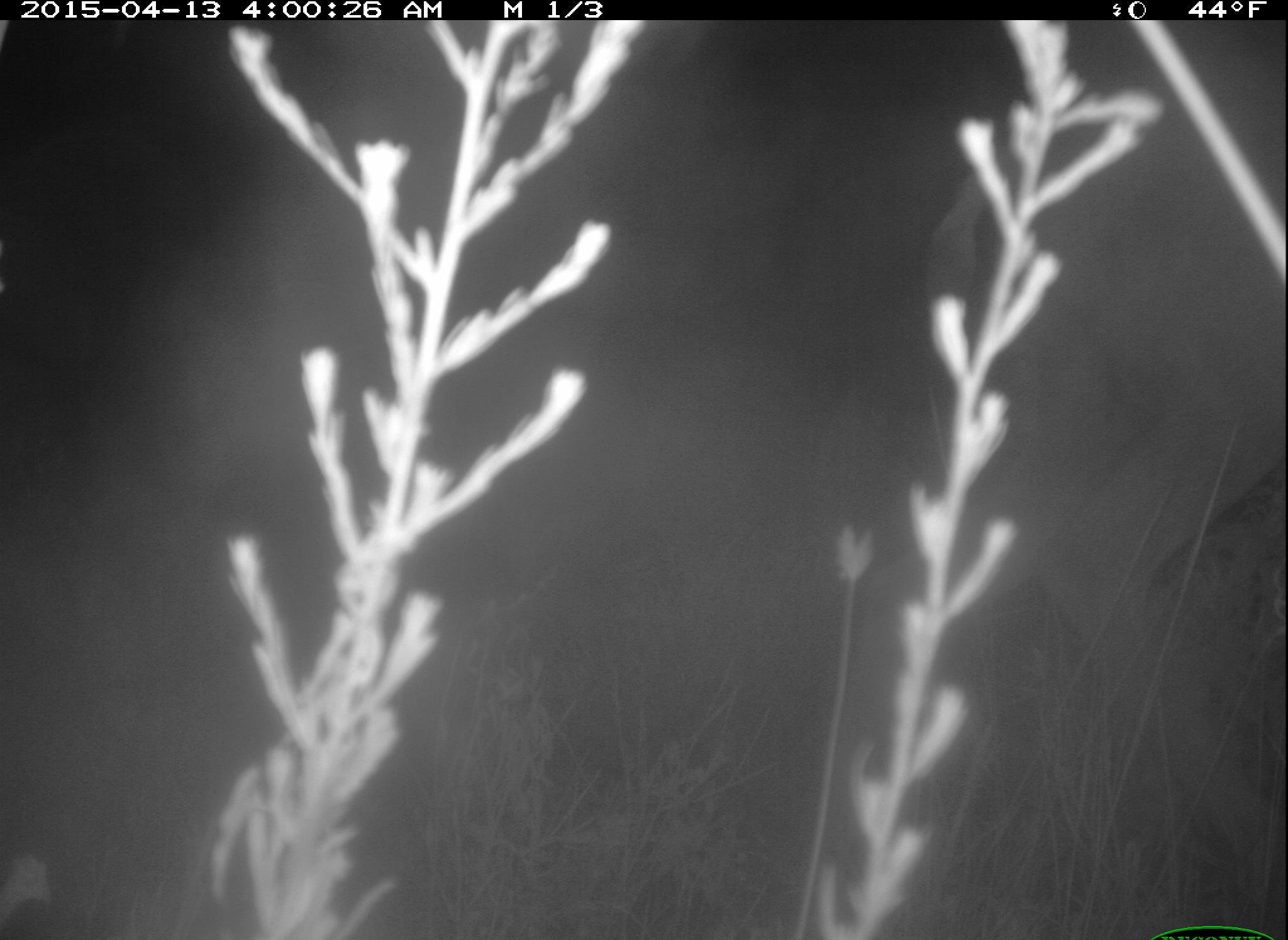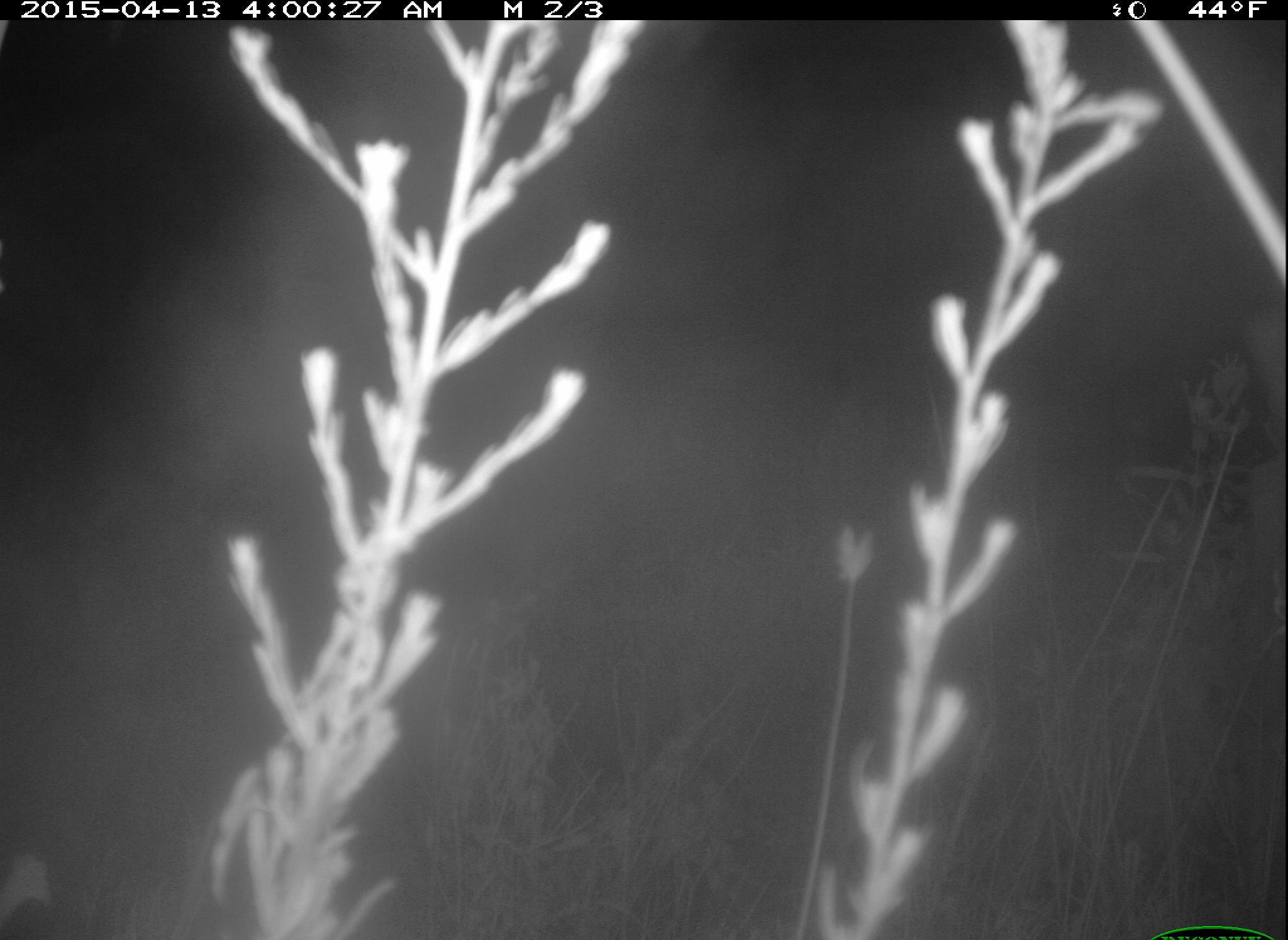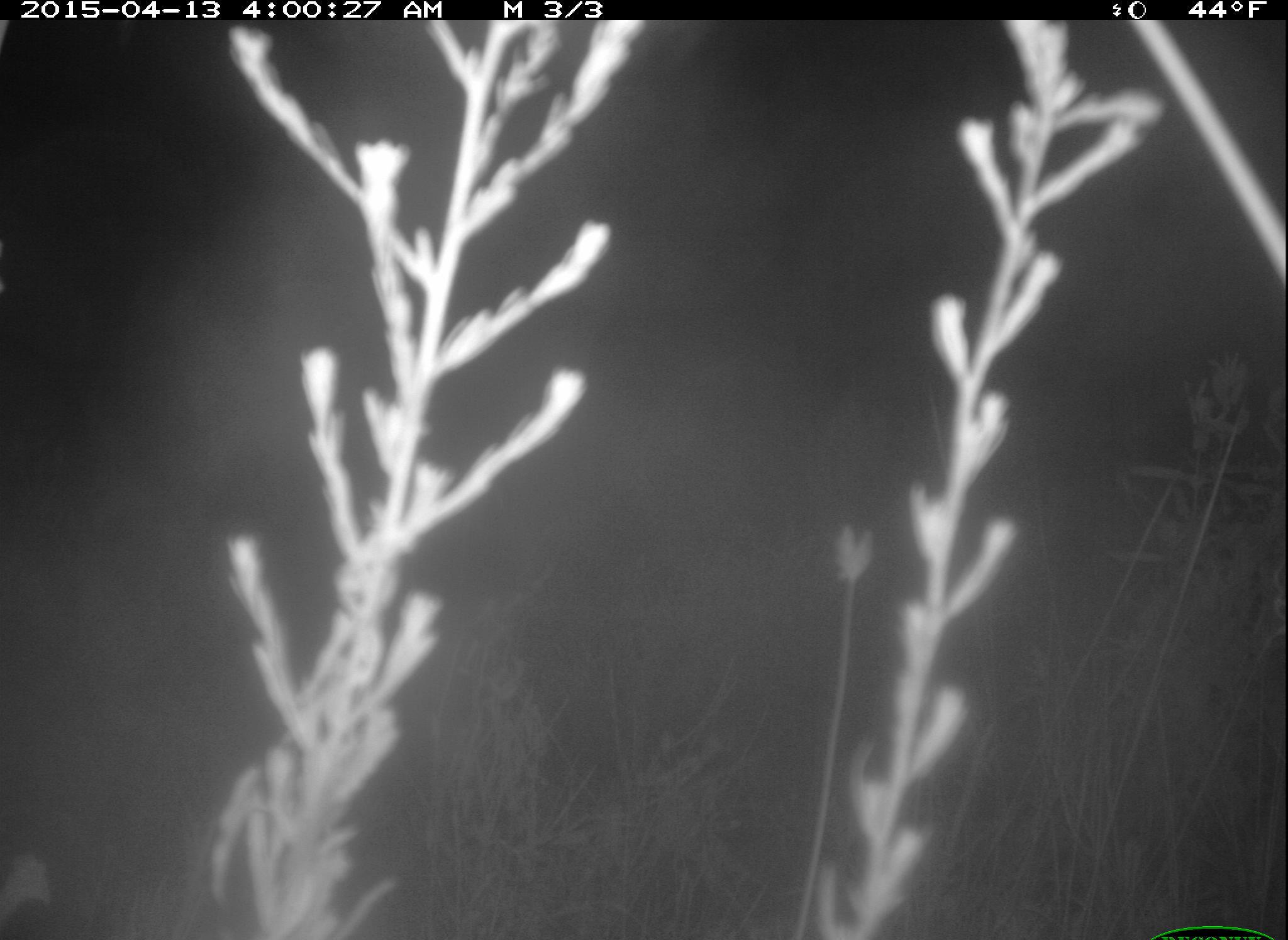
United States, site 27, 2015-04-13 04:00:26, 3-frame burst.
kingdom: Animalia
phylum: Chordata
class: Mammalia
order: Artiodactyla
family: Cervidae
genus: Odocoileus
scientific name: Odocoileus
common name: deer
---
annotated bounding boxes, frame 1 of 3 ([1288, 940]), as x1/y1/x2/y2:
deer: 835/49/1288/940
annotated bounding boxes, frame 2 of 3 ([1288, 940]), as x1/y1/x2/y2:
deer: 1239/308/1288/809